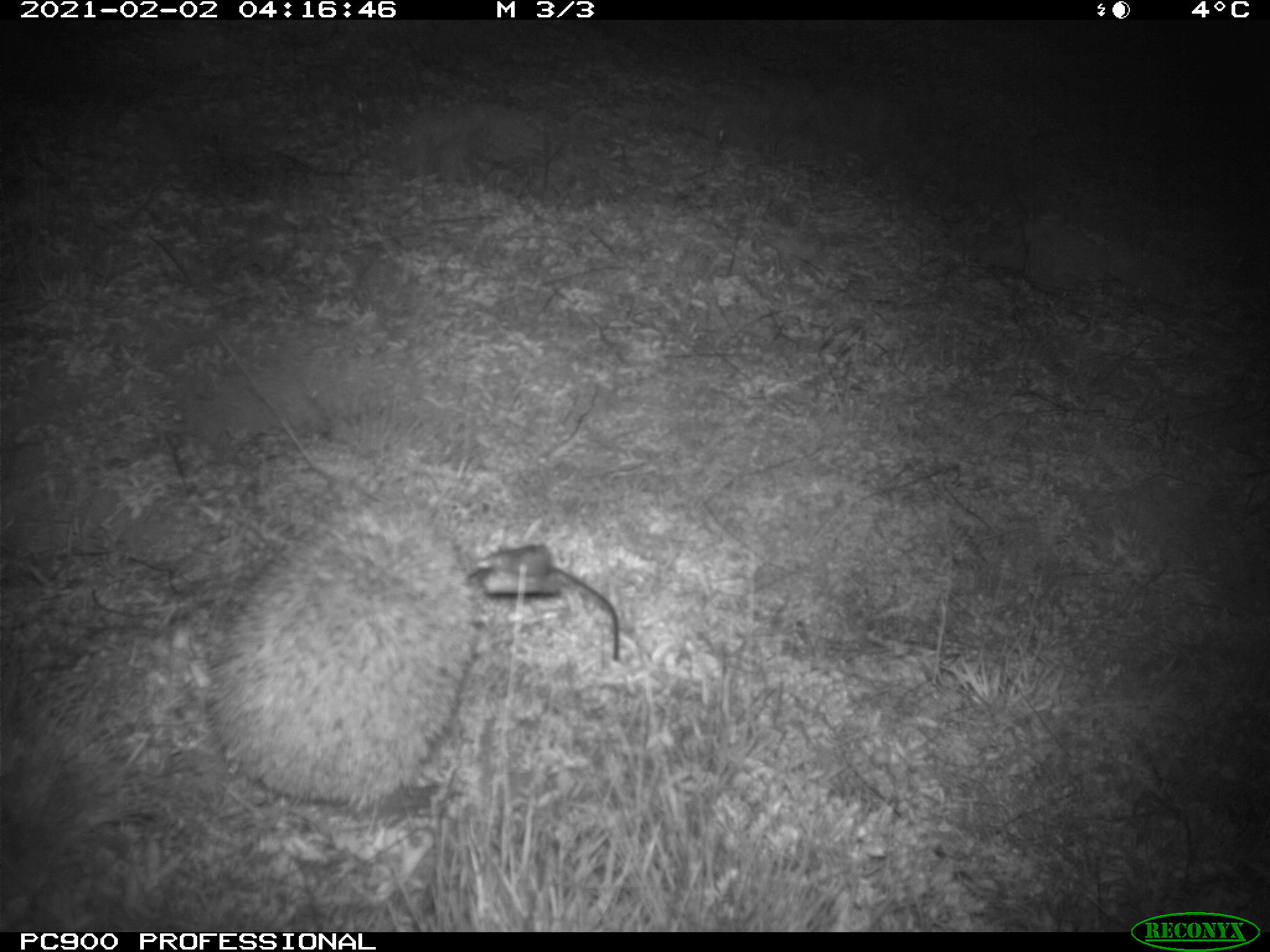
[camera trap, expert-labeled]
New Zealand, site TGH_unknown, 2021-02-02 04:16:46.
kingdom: Animalia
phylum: Chordata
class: Mammalia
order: Eulipotyphla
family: Erinaceidae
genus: Erinaceus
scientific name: Erinaceus europaeus europaeus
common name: european hedgehog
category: hedgehog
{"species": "hedgehog (european hedgehog) (Erinaceus europaeus europaeus)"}